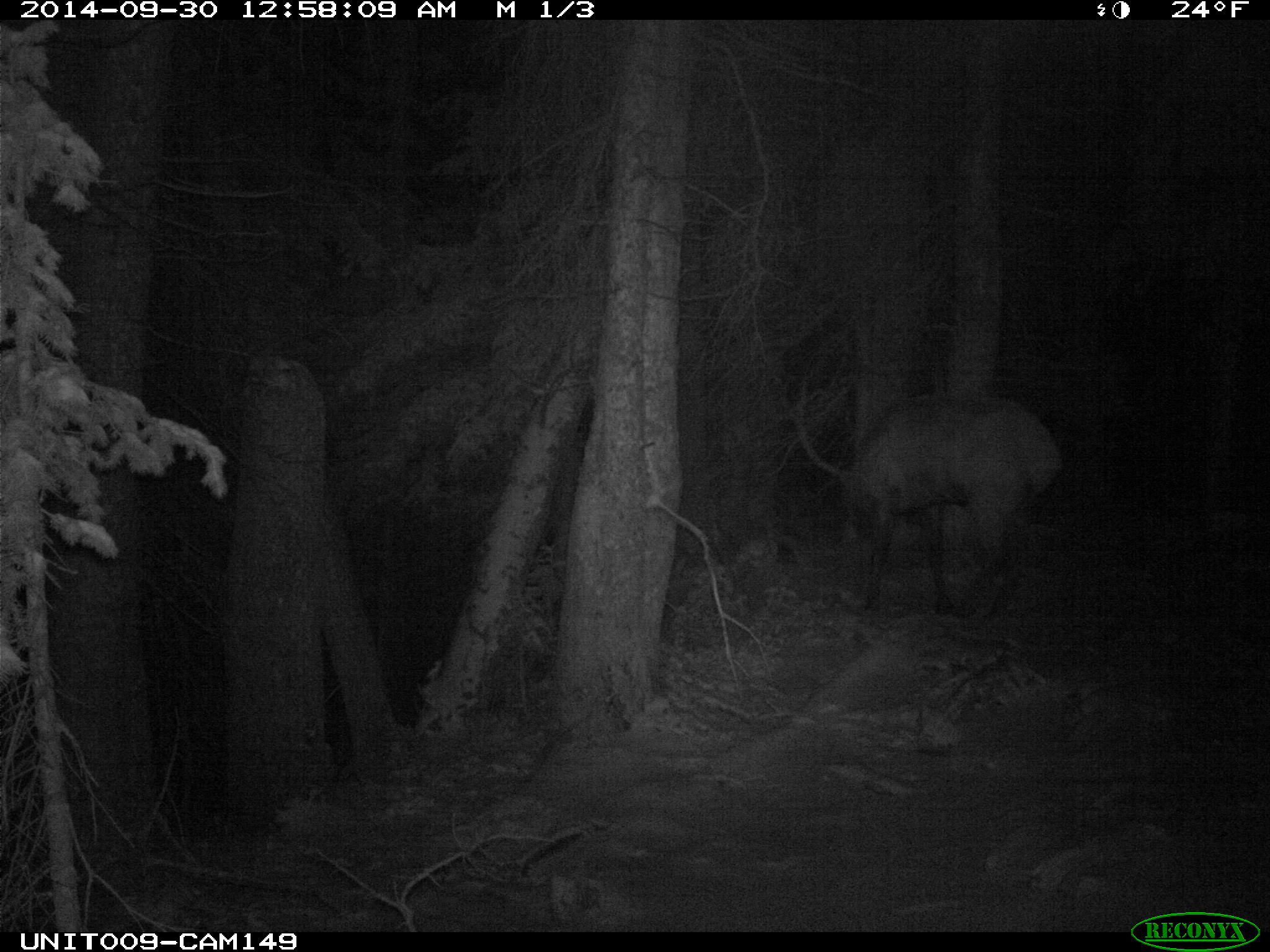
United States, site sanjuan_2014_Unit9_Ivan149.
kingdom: Animalia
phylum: Chordata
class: Mammalia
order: Artiodactyla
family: Cervidae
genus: Cervus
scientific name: Cervus elaphus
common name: red deer